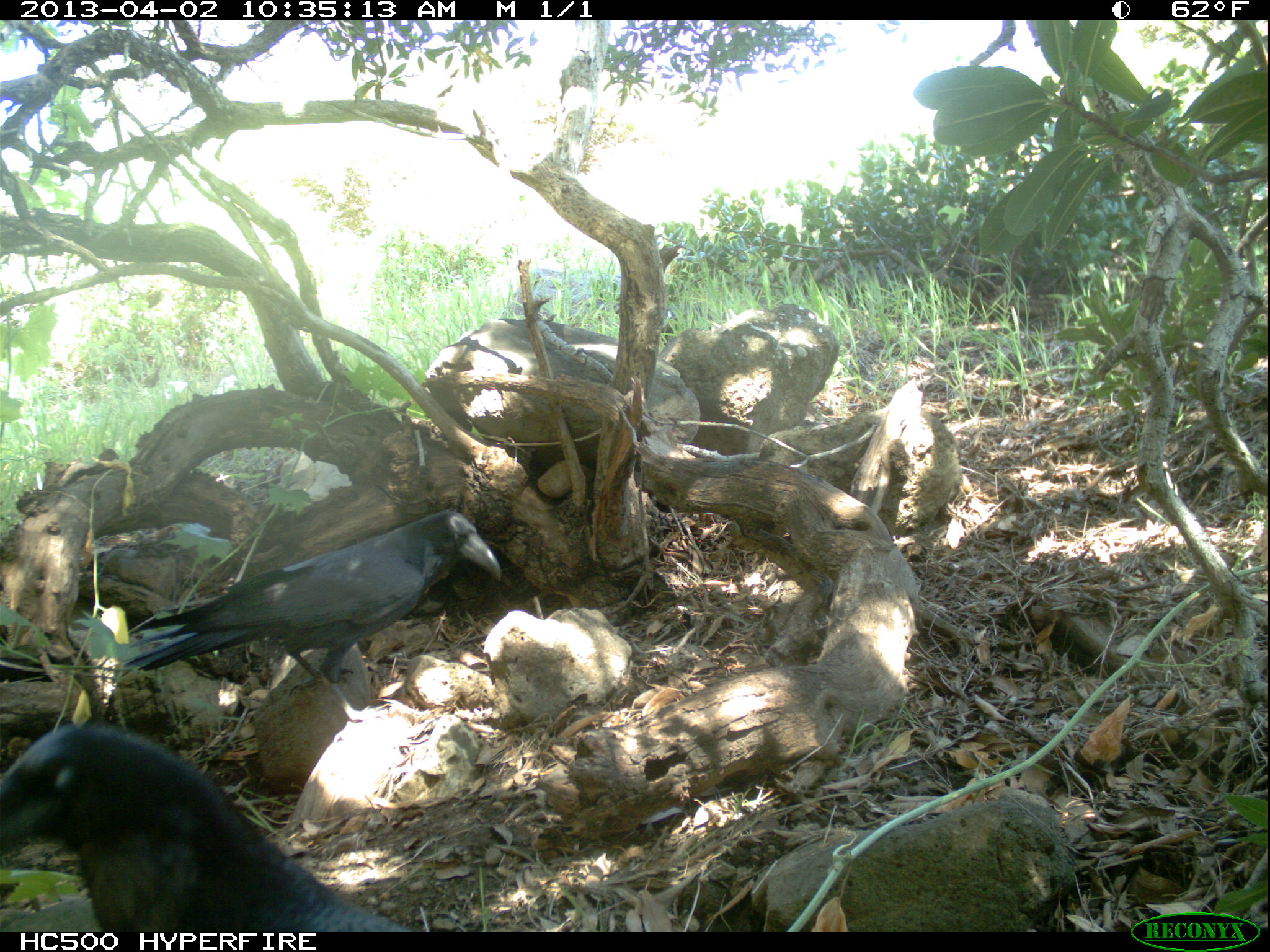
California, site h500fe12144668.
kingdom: Animalia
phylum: Chordata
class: Aves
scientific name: Aves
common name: bird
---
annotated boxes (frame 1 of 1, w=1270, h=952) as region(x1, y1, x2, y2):
bird: region(0, 723, 412, 932); region(120, 508, 504, 722)